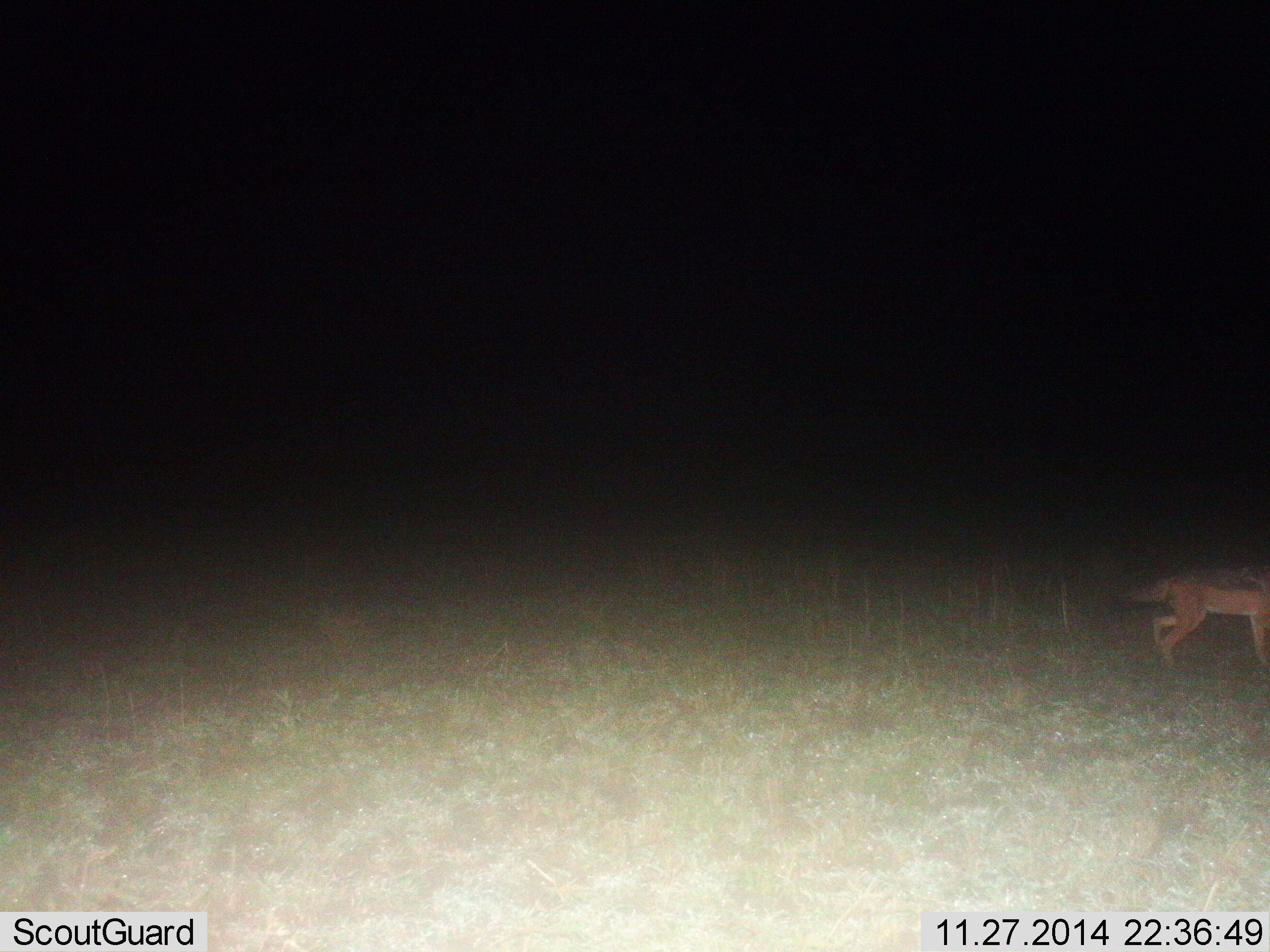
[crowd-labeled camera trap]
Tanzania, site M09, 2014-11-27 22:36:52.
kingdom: Animalia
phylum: Chordata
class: Mammalia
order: Carnivora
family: Canidae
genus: Lupulella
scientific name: Lupulella mesomelas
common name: black-backed jackal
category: jackal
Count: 1.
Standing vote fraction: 0%.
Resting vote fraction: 0%.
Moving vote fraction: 100%.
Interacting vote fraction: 0%.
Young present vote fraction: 0%.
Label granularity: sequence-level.